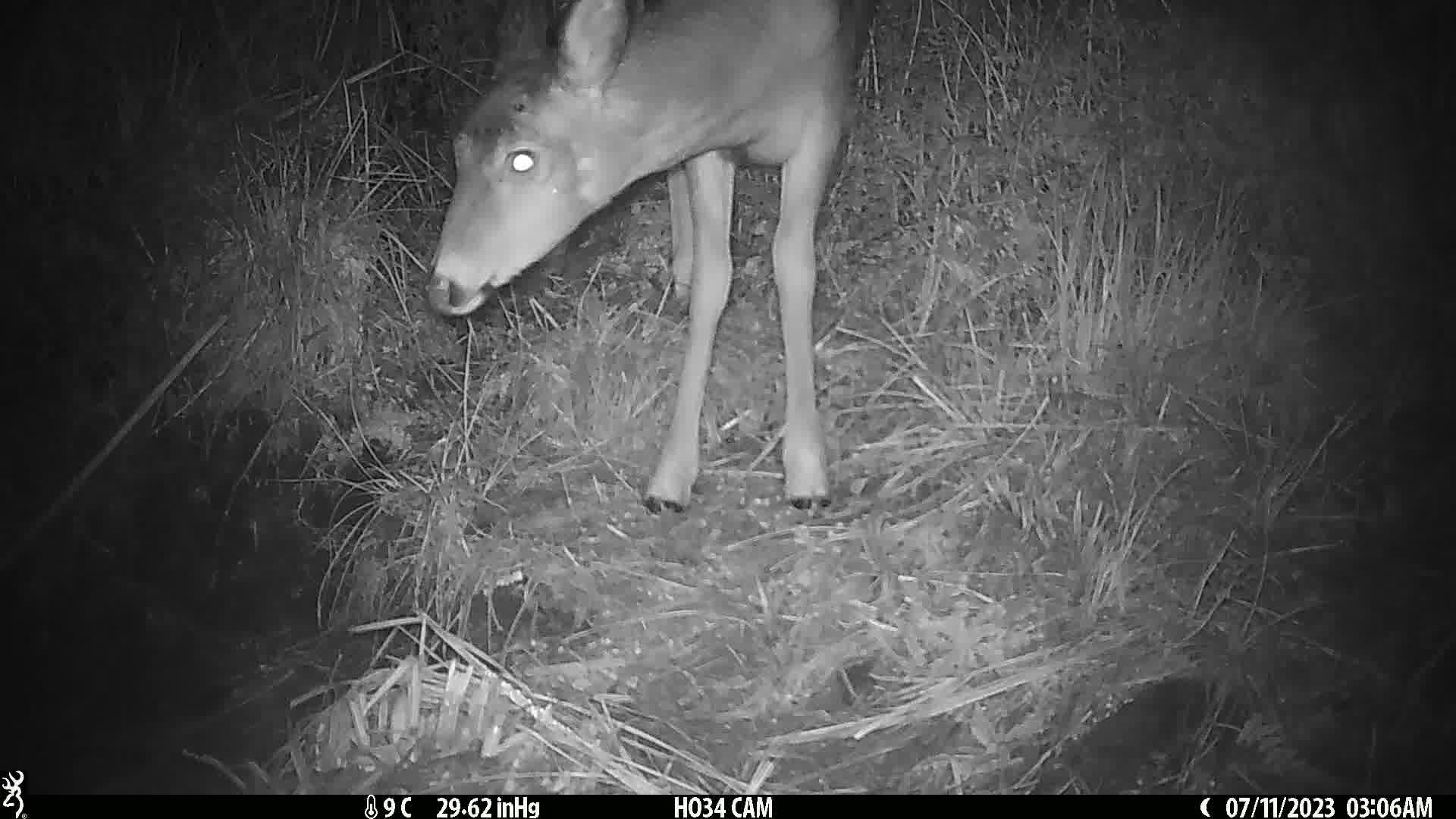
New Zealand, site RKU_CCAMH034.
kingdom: Animalia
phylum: Chordata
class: Mammalia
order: Artiodactyla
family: Cervidae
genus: Odocoileus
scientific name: Odocoileus virginianus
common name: white-tailed deer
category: white tailed deer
White tailed deer (white-tailed deer) (Odocoileus virginianus).